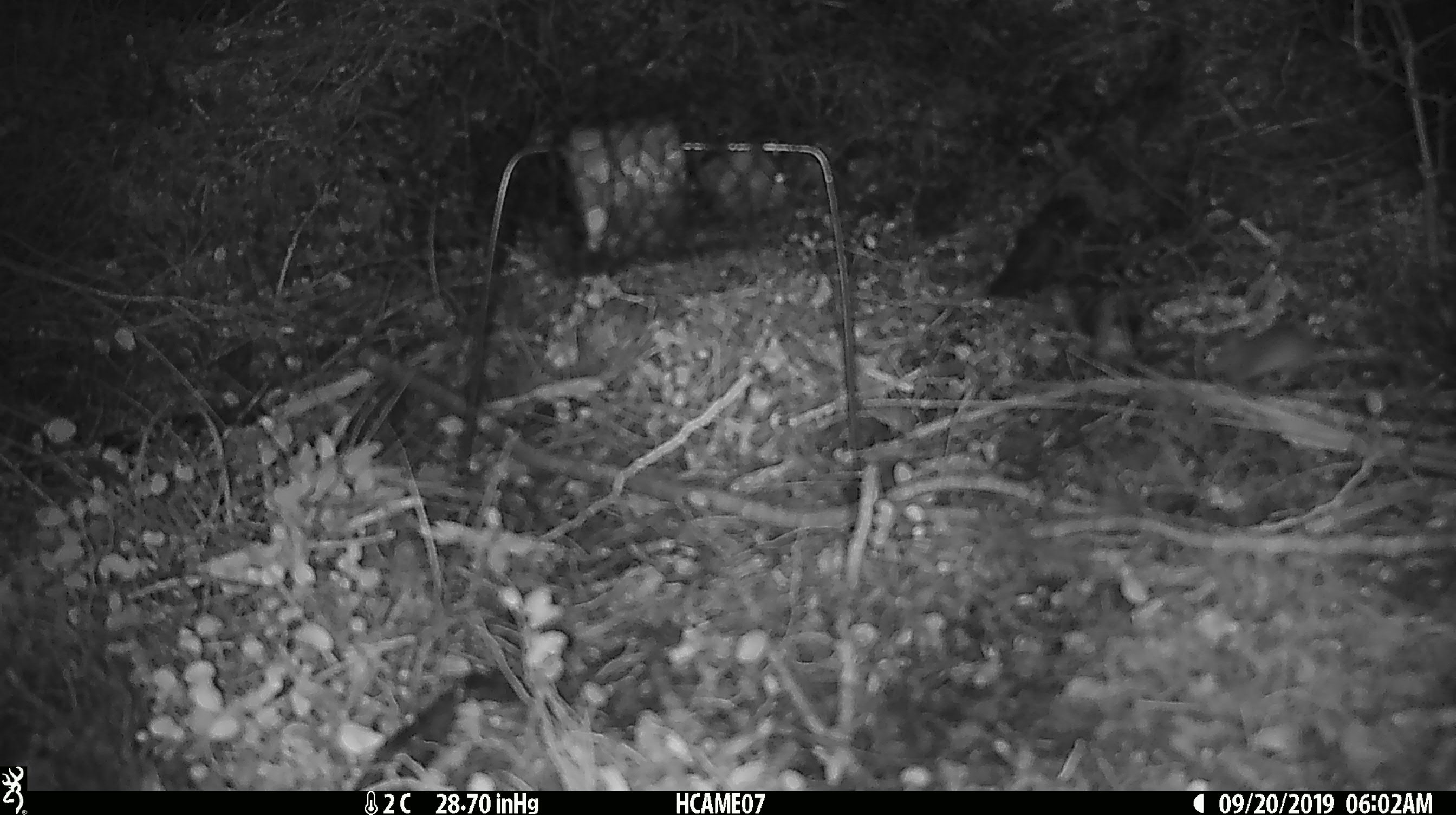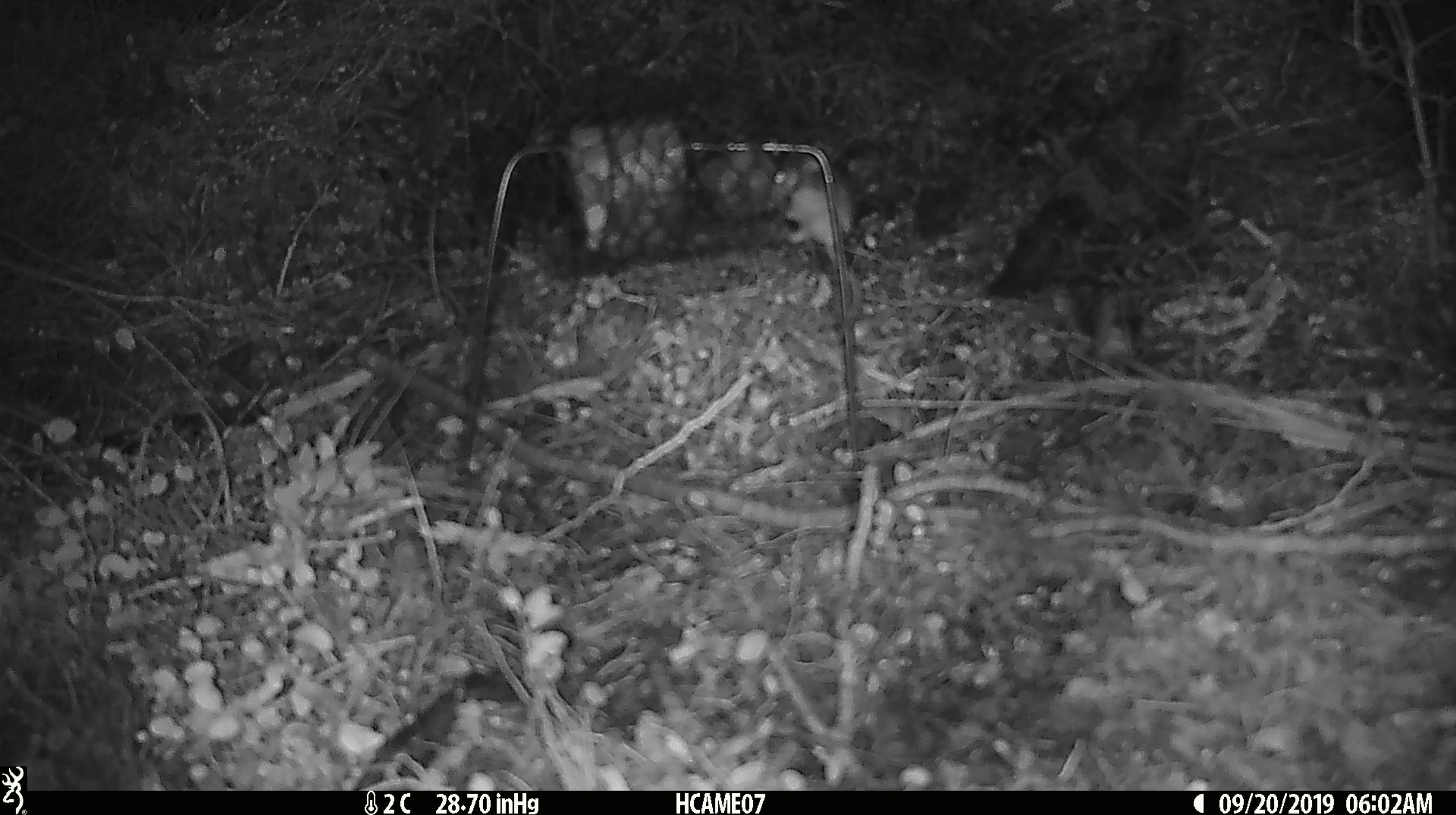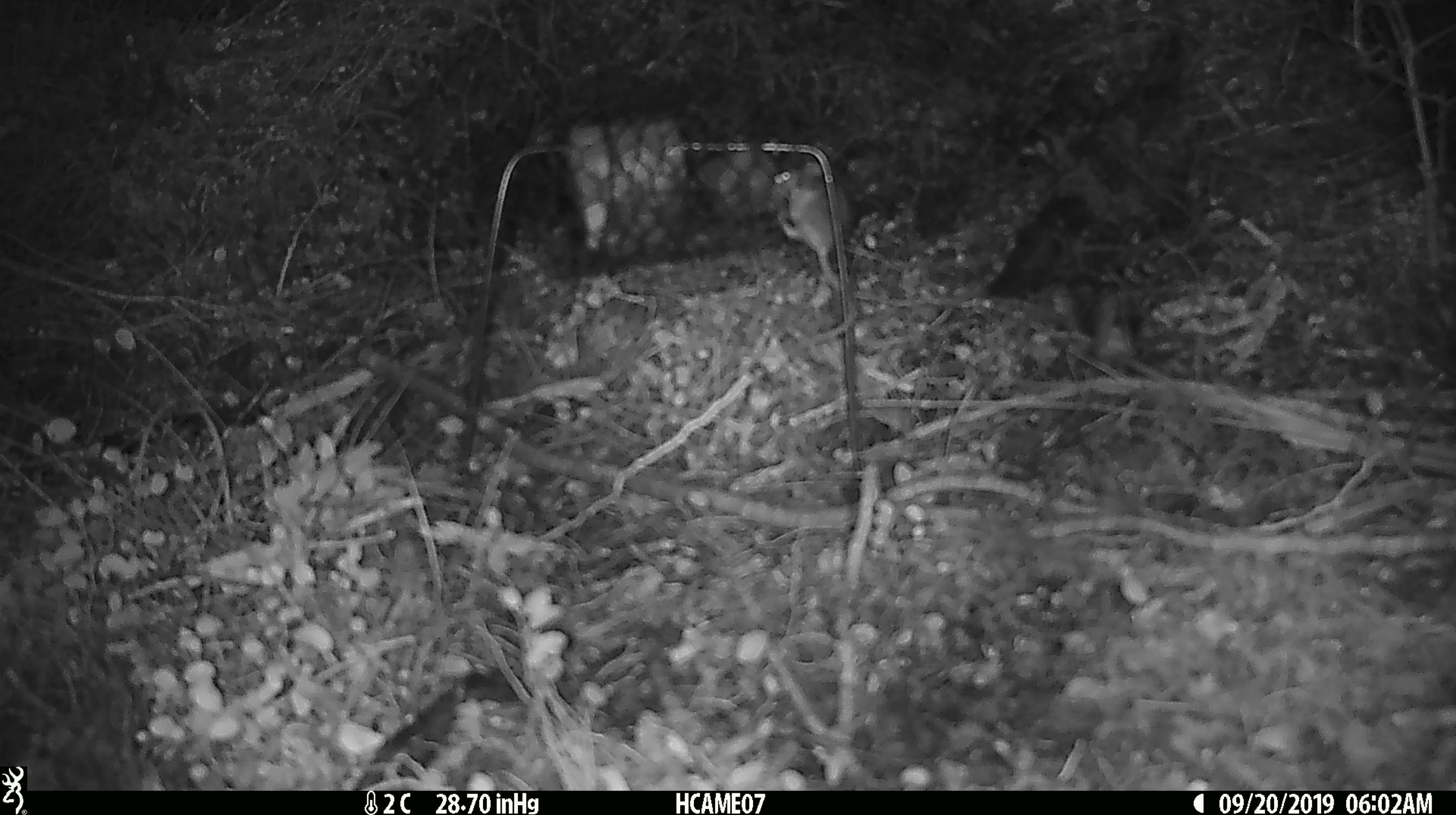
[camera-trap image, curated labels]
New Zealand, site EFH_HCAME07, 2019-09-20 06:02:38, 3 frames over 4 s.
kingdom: Animalia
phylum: Chordata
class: Mammalia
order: Rodentia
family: Muridae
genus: Mus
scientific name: Mus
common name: mouse